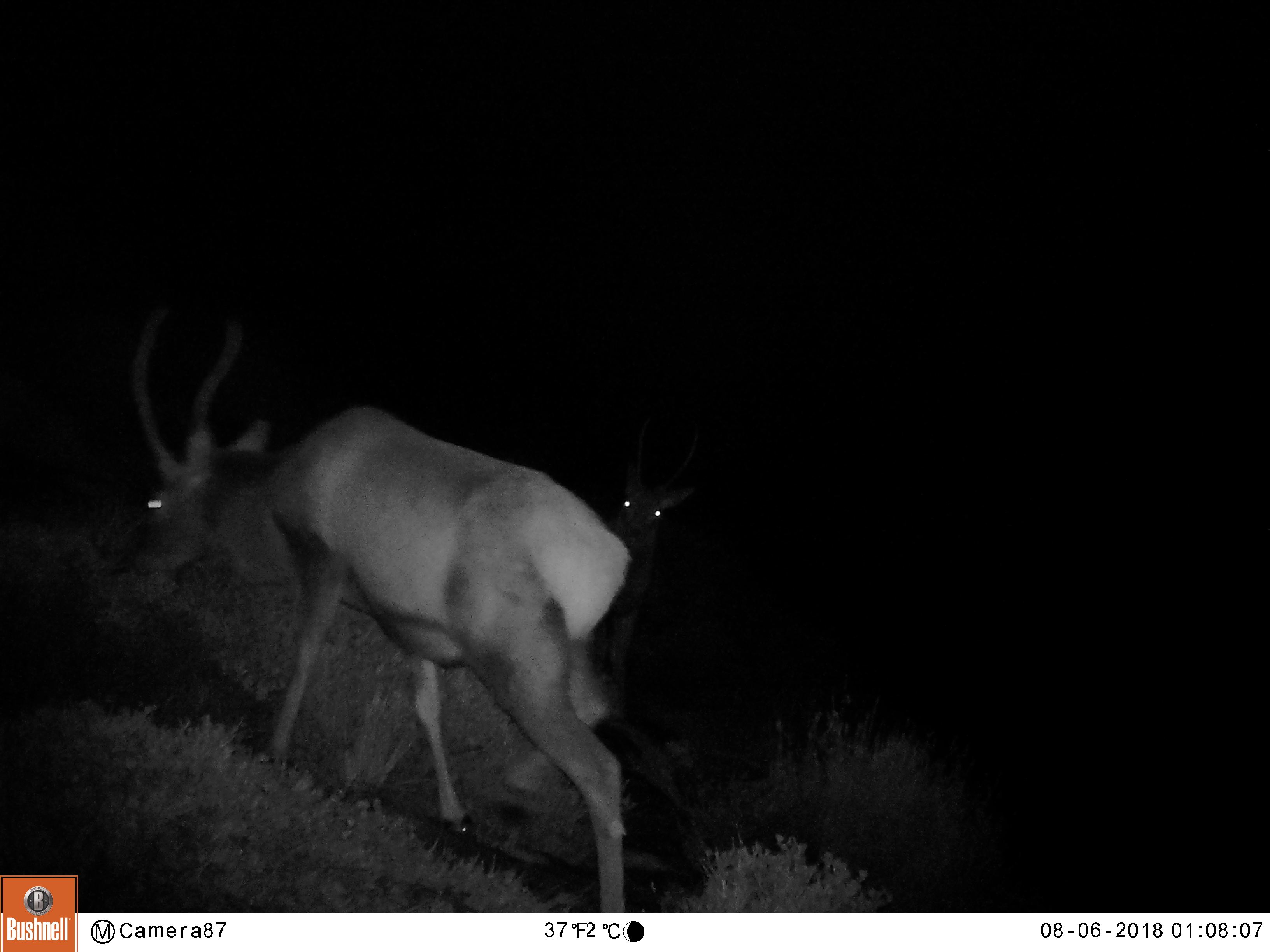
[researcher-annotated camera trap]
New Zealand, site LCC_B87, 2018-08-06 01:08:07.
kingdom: Animalia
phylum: Chordata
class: Mammalia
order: Artiodactyla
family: Cervidae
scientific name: Cervidae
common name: deer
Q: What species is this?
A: Deer (Cervidae).